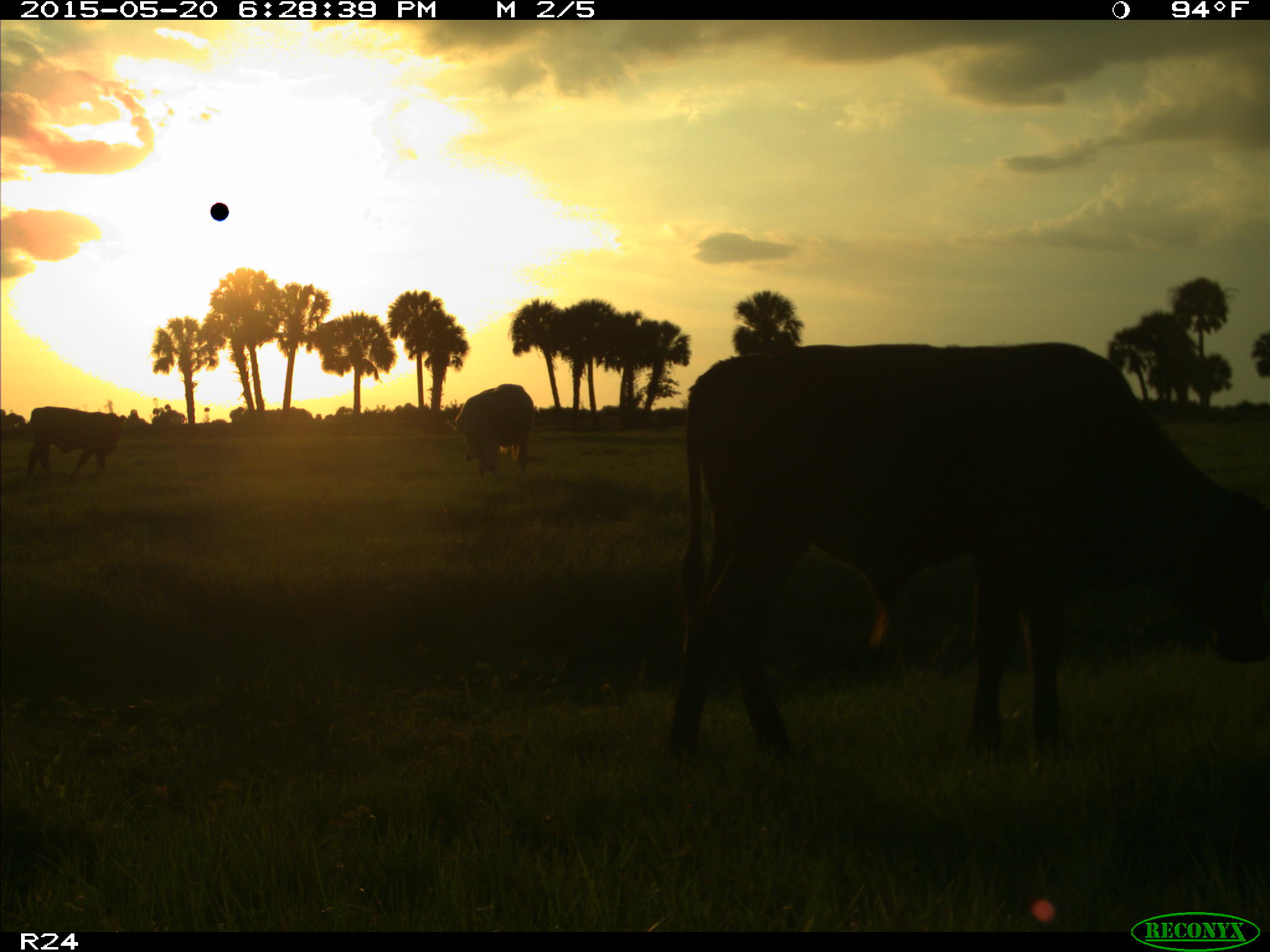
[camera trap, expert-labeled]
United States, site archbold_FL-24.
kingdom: Animalia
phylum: Chordata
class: Mammalia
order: Artiodactyla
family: Bovidae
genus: Bos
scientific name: Bos taurus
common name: domestic cow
Bos taurus (domestic cow).